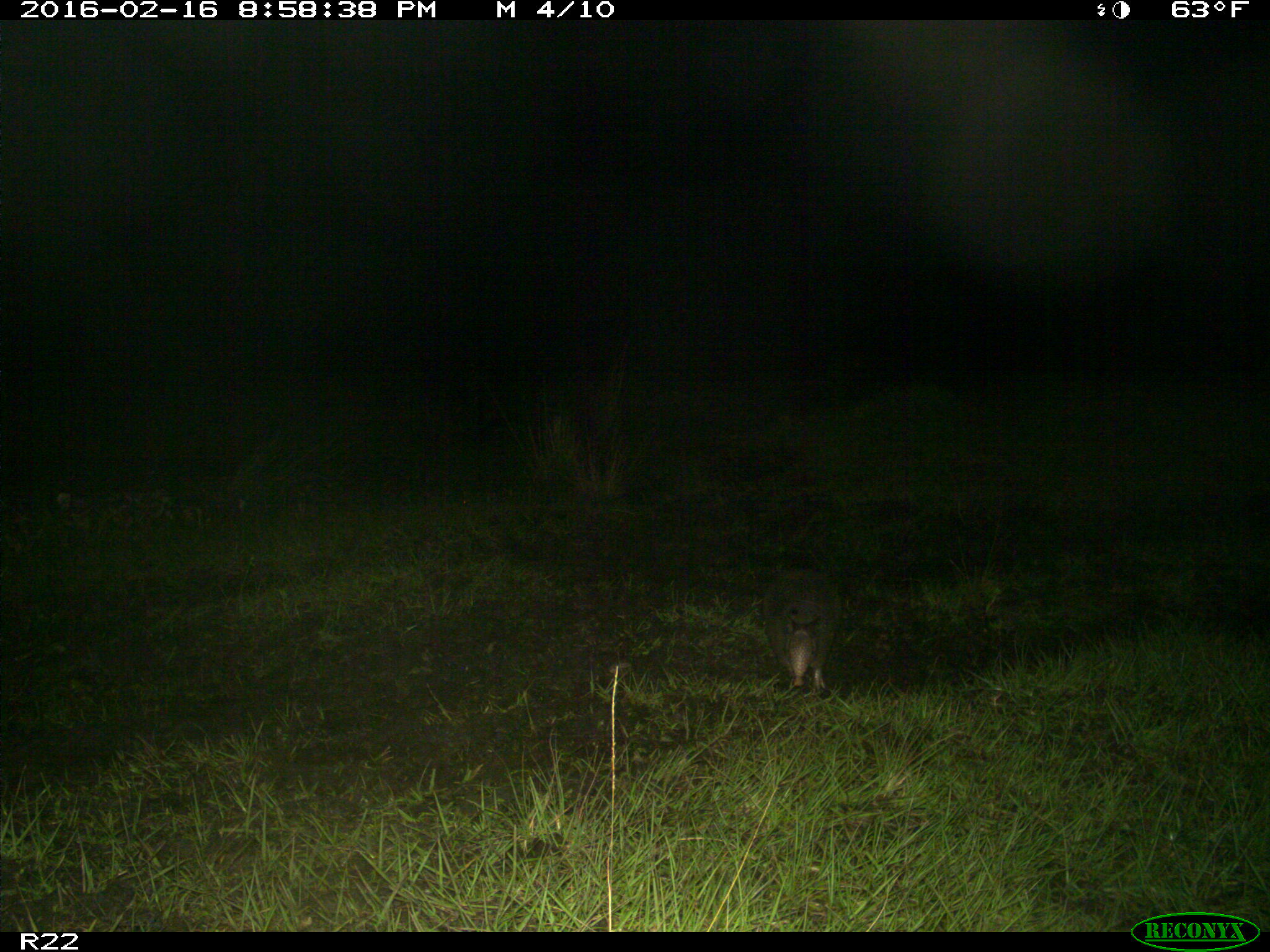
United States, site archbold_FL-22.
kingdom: Animalia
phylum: Chordata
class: Mammalia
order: Cingulata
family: Dasypodidae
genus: Dasypus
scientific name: Dasypus novemcinctus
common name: nine-banded armadillo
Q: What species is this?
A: Dasypus novemcinctus (nine-banded armadillo).